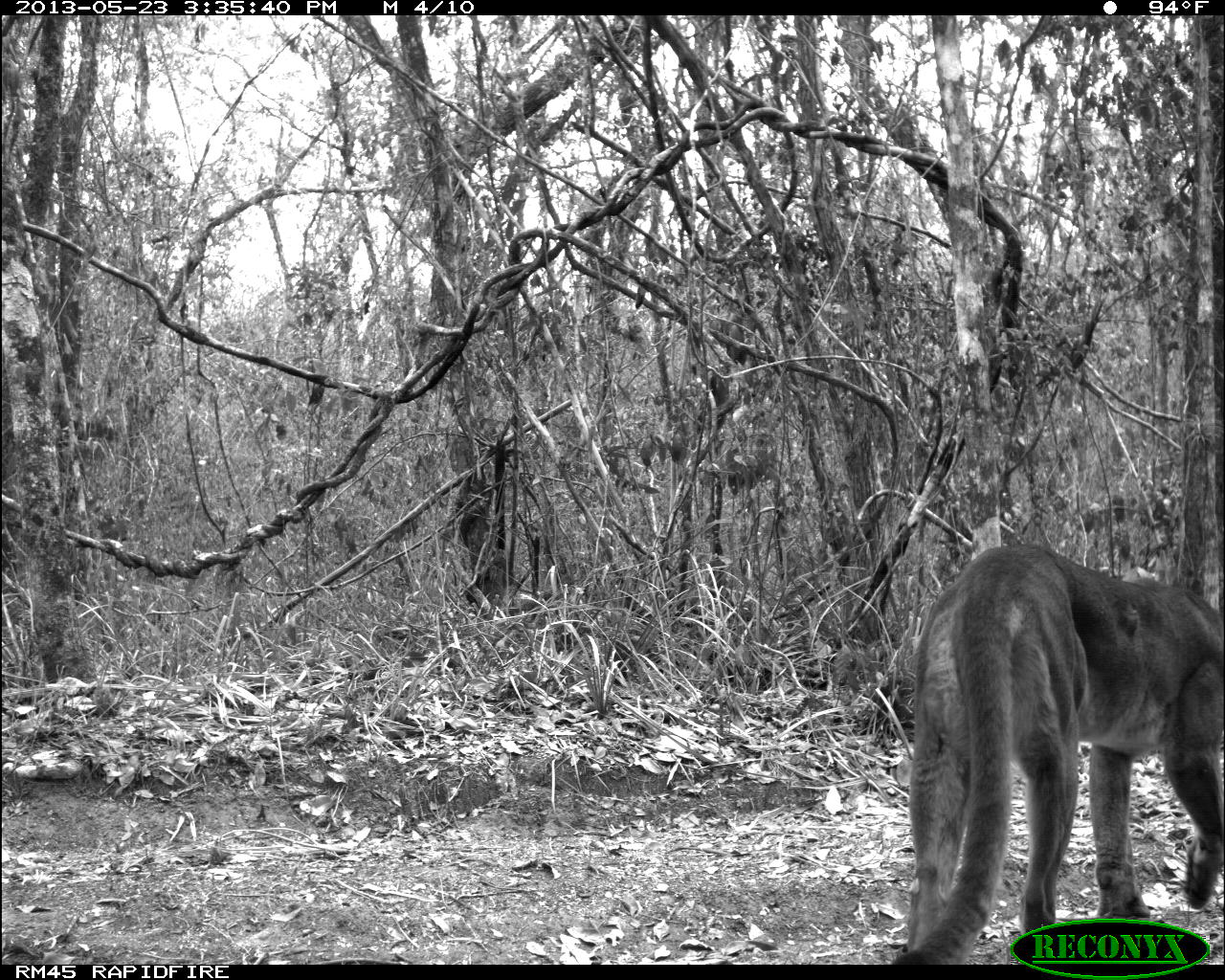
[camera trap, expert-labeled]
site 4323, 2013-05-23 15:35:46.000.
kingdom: Animalia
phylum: Chordata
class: Mammalia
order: Carnivora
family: Felidae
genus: Puma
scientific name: Puma concolor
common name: mountain lion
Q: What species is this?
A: Puma concolor (mountain lion).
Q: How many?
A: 1.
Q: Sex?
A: Female.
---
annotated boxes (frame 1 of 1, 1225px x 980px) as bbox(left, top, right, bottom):
puma concolor: bbox(886, 542, 1224, 965)